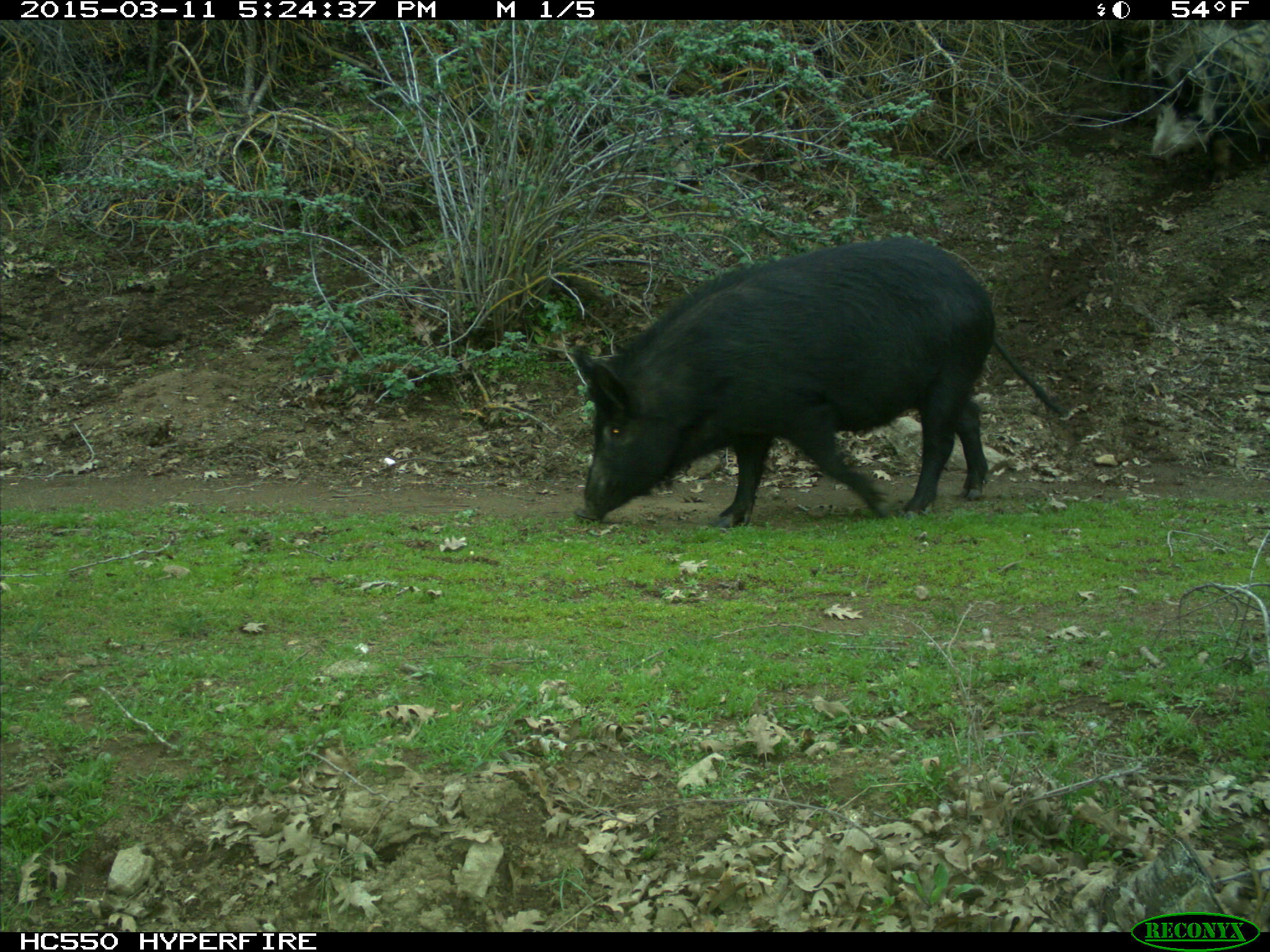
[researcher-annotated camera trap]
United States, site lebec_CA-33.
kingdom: Animalia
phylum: Chordata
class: Mammalia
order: Artiodactyla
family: Suidae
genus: Sus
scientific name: Sus scrofa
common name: wild boar